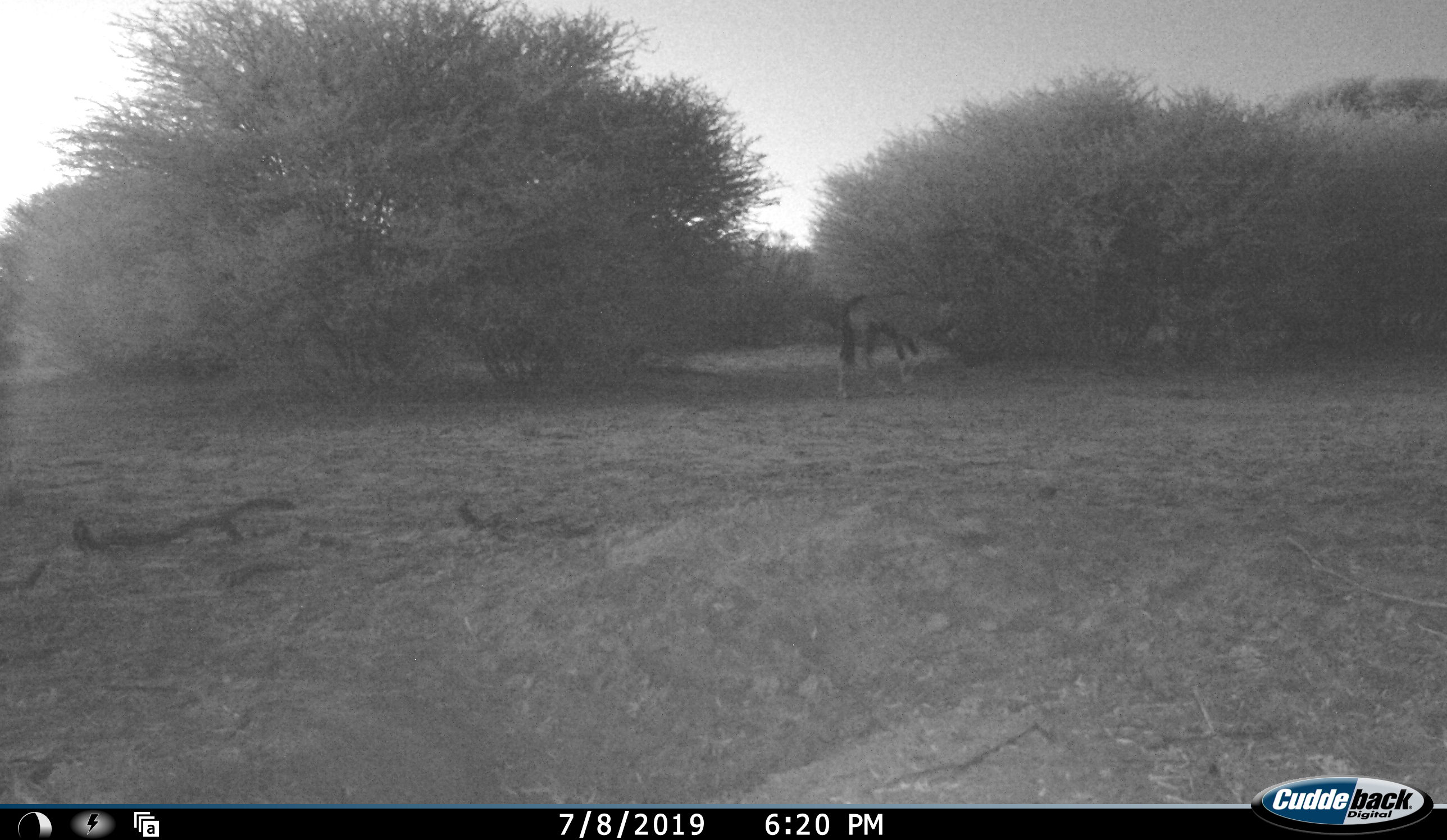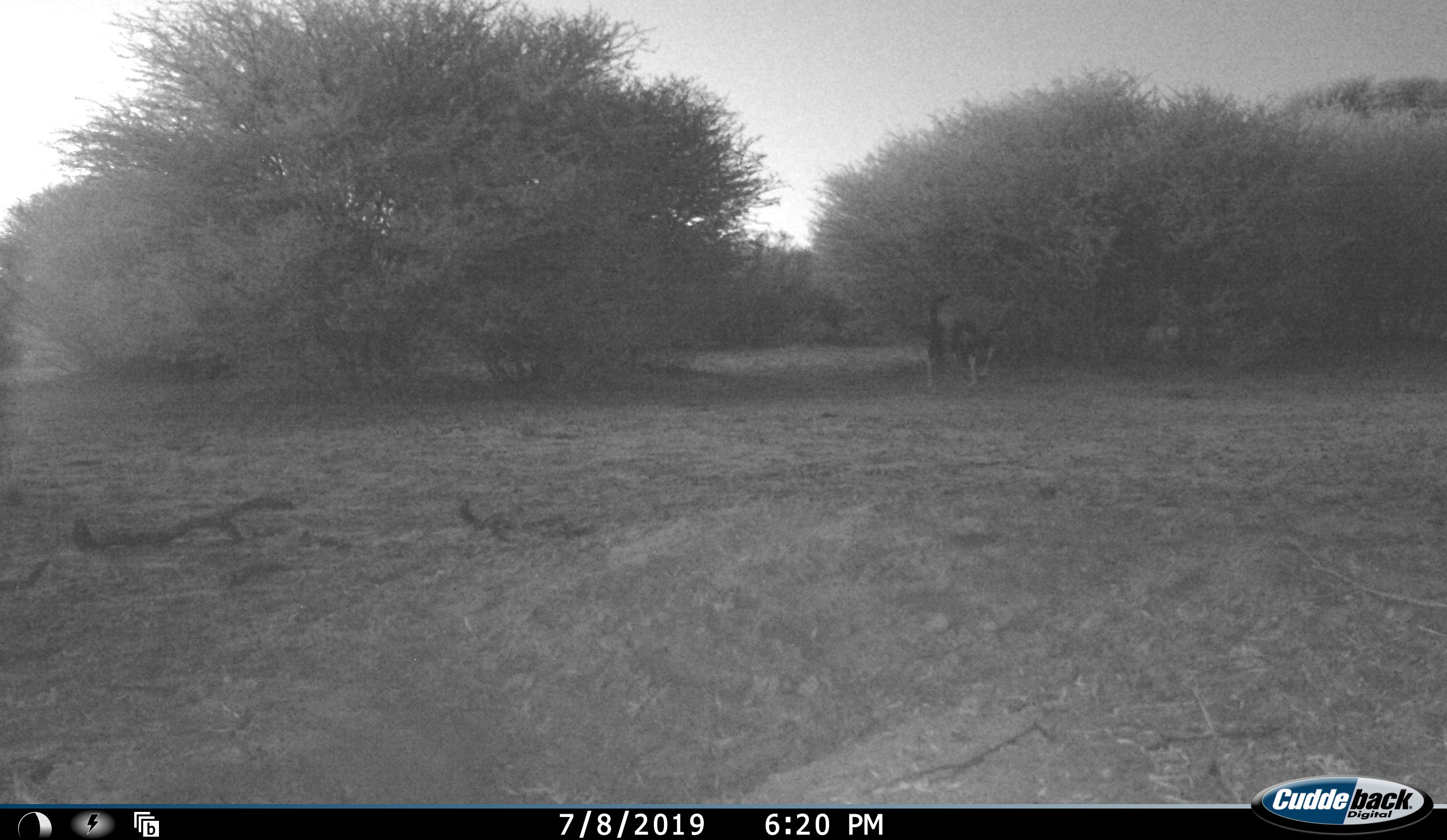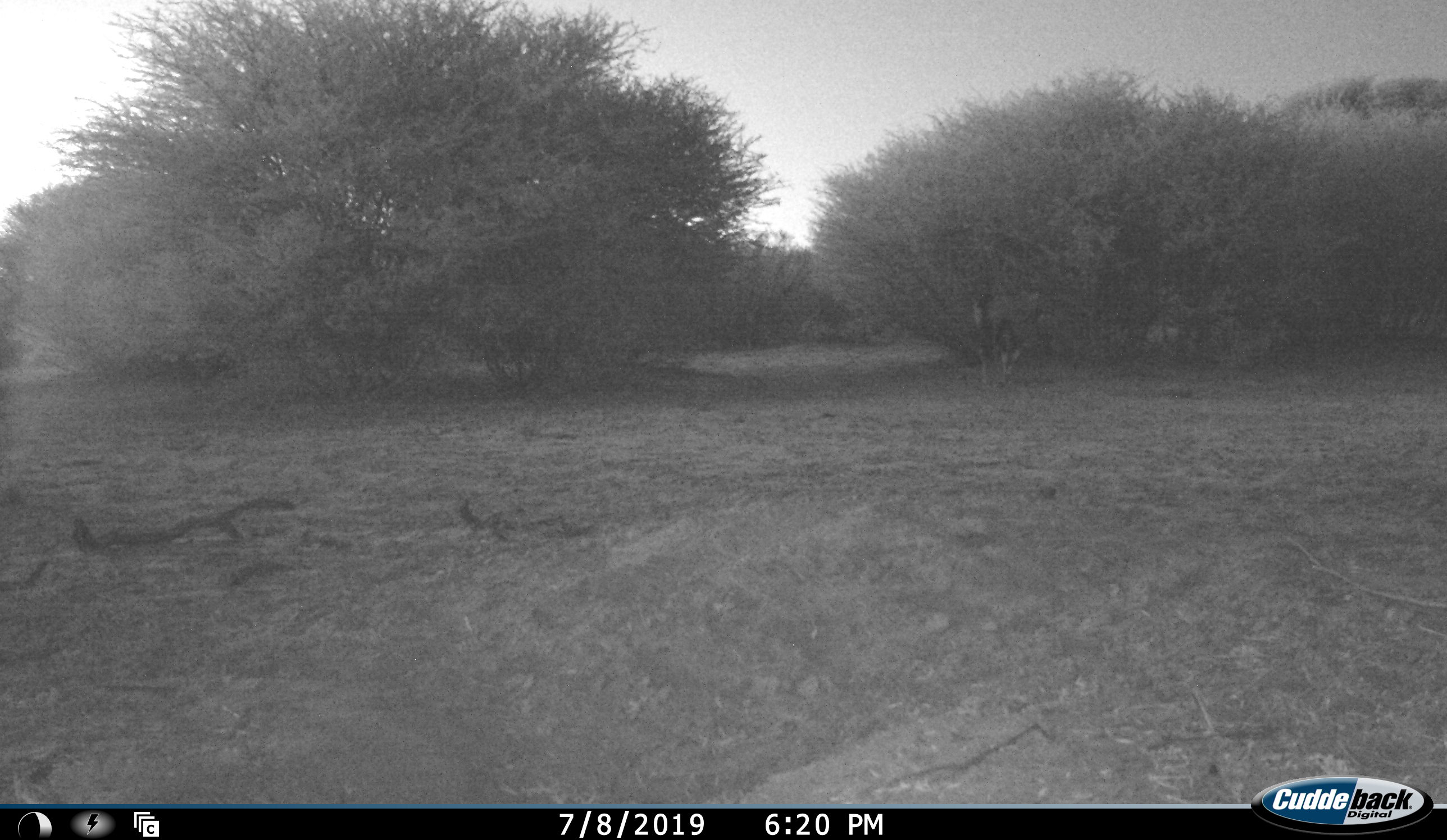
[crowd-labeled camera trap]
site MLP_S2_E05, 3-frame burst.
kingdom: Animalia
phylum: Chordata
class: Mammalia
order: Artiodactyla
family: Bovidae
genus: Oryx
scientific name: Oryx gazella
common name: gemsbok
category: oryx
Oryx (gemsbok) (Oryx gazella), count 1. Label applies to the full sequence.